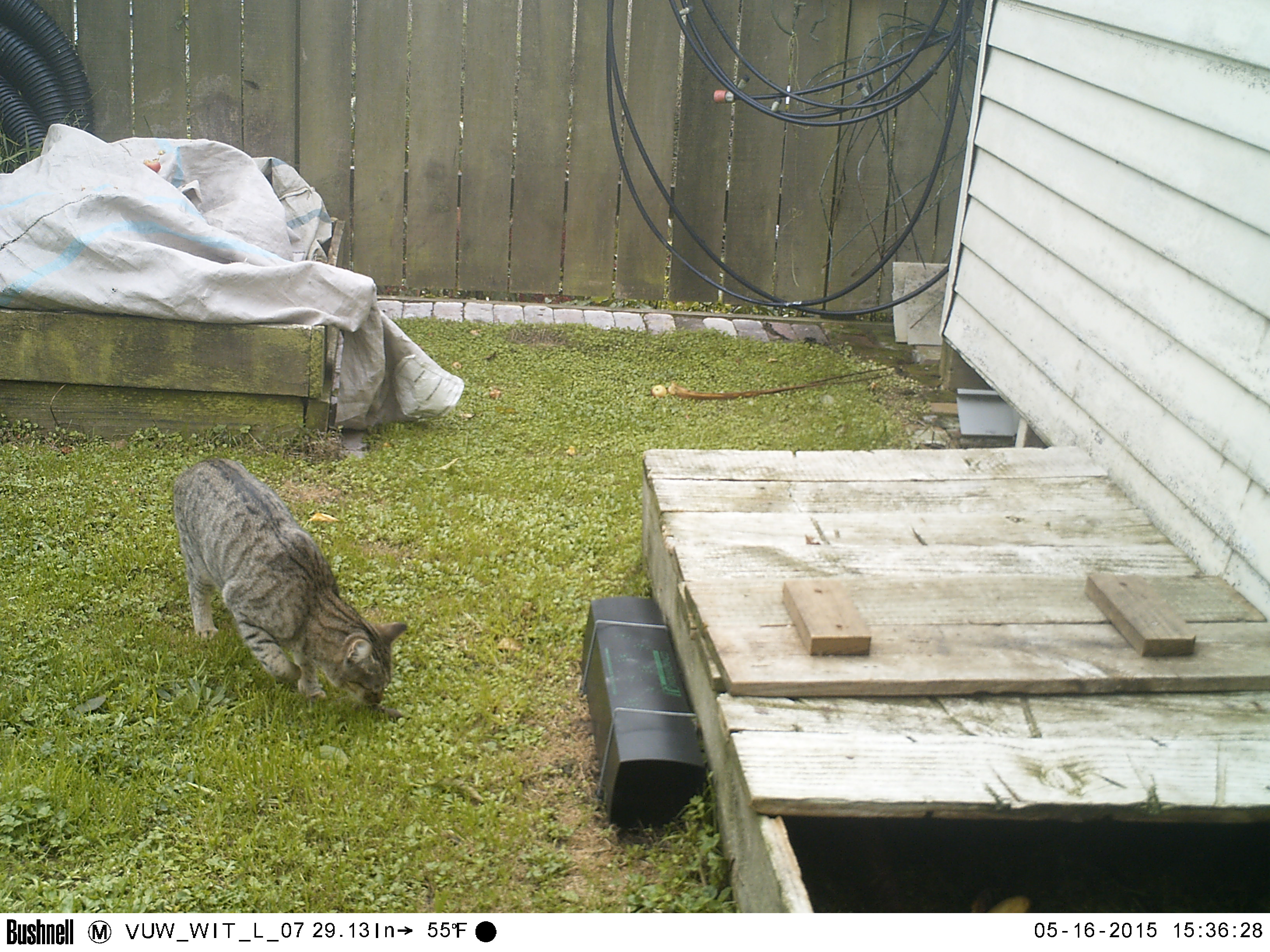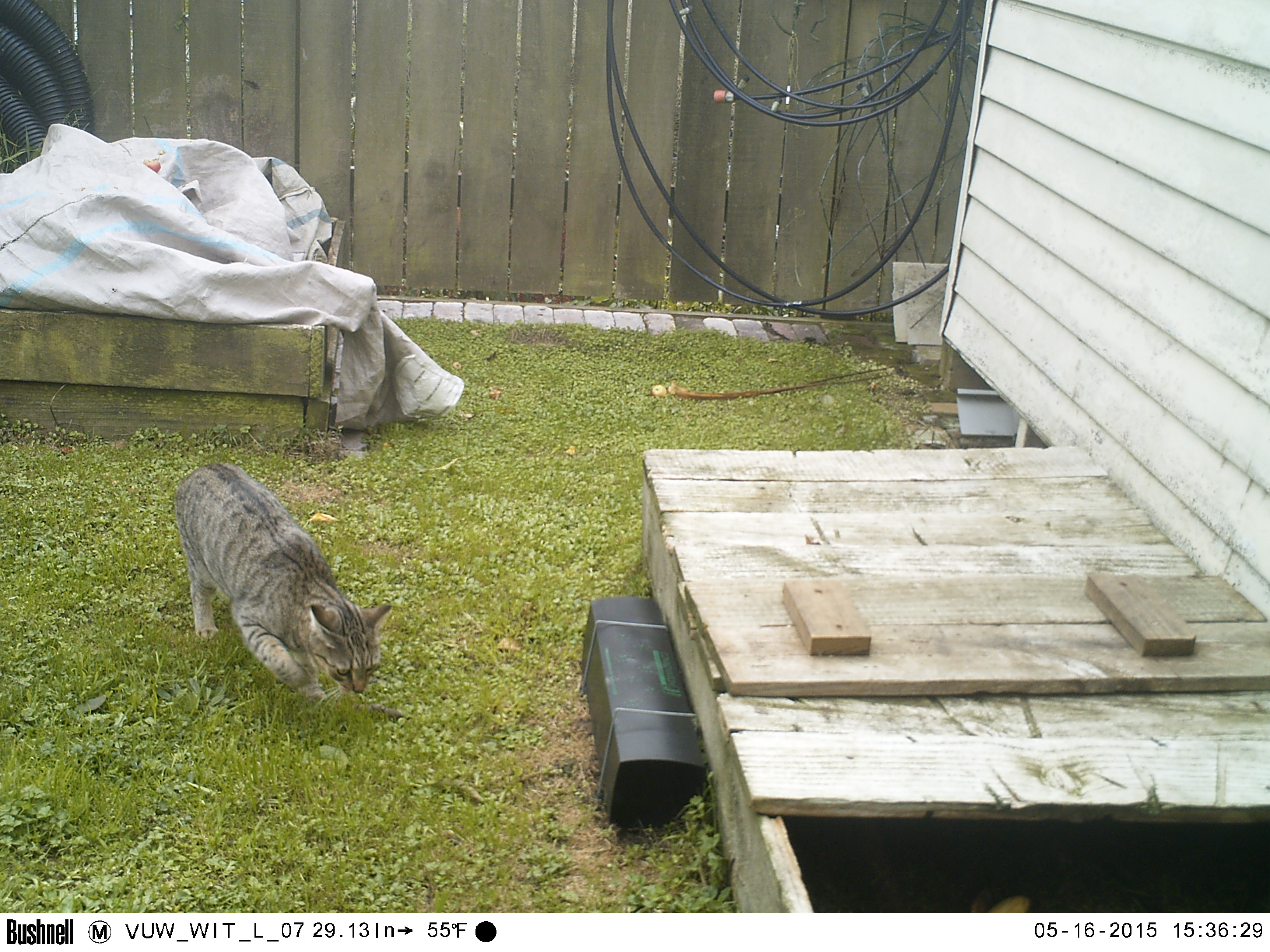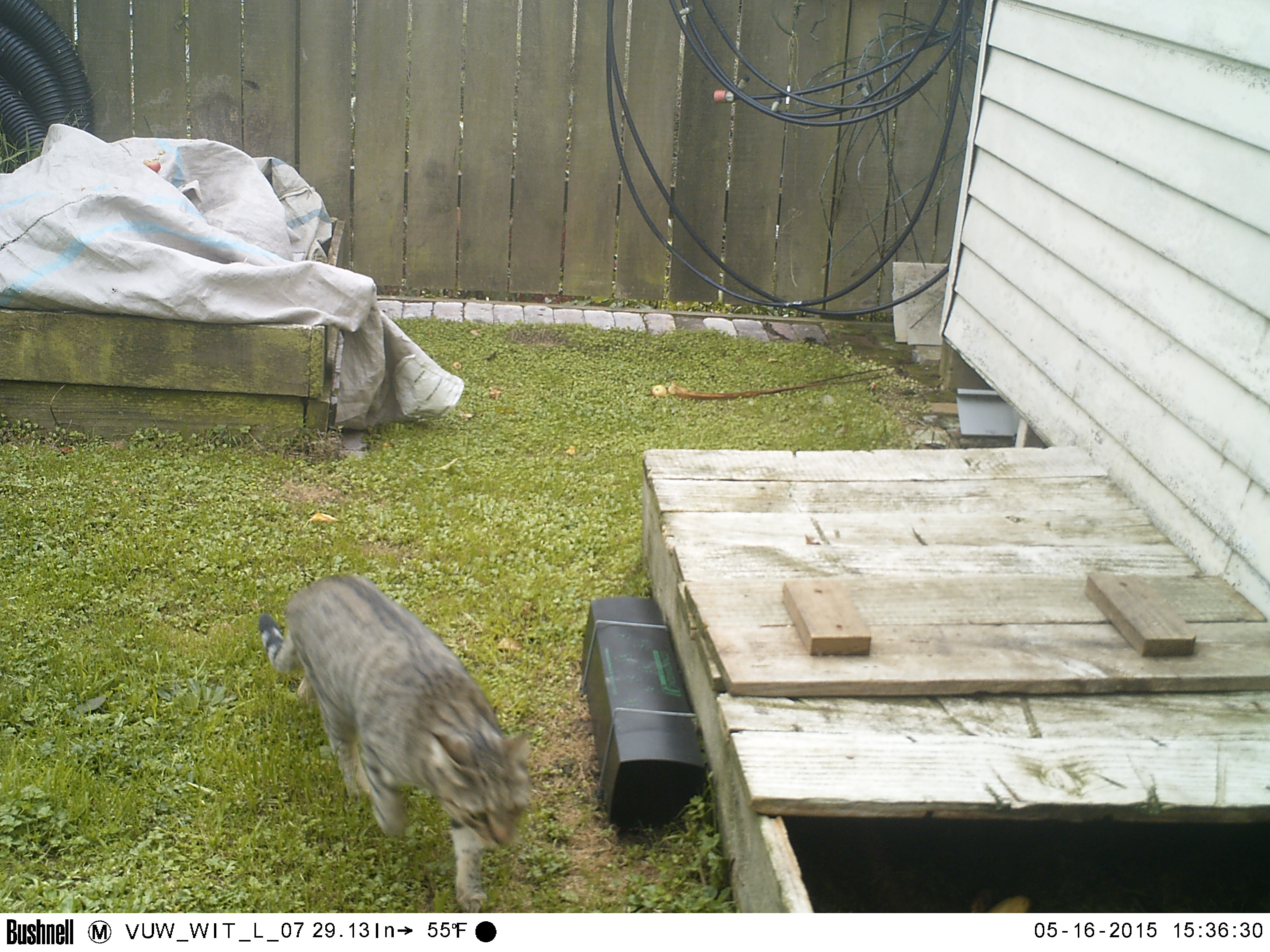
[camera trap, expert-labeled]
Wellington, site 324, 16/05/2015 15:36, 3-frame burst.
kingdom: Animalia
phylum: Chordata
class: Mammalia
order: Carnivora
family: Felidae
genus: Felis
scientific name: Felis catus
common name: cat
Cat (Felis catus).